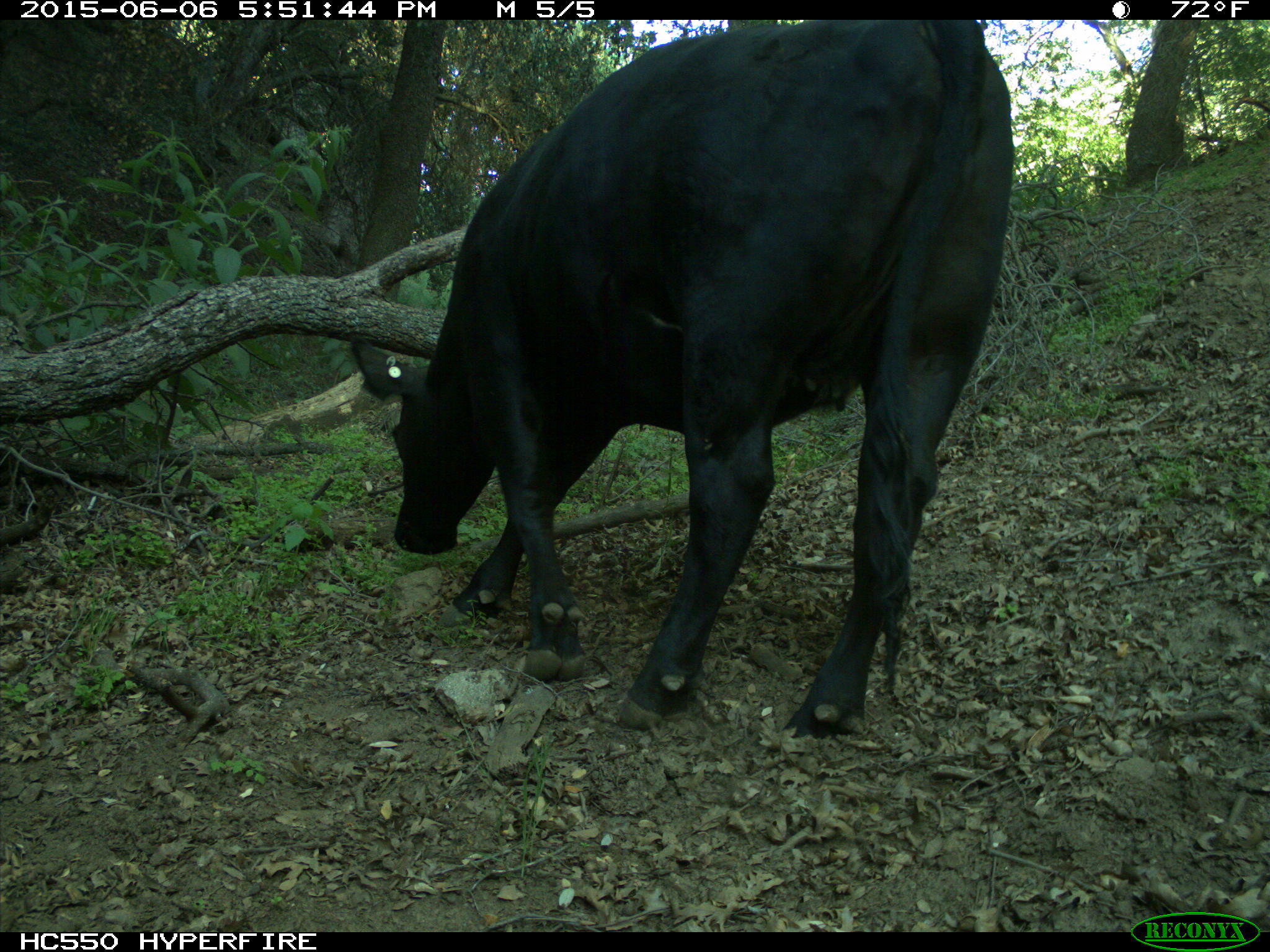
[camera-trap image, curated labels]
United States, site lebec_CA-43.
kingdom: Animalia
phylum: Chordata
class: Mammalia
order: Artiodactyla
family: Bovidae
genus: Bos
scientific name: Bos taurus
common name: domestic cow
Bos taurus (domestic cow).